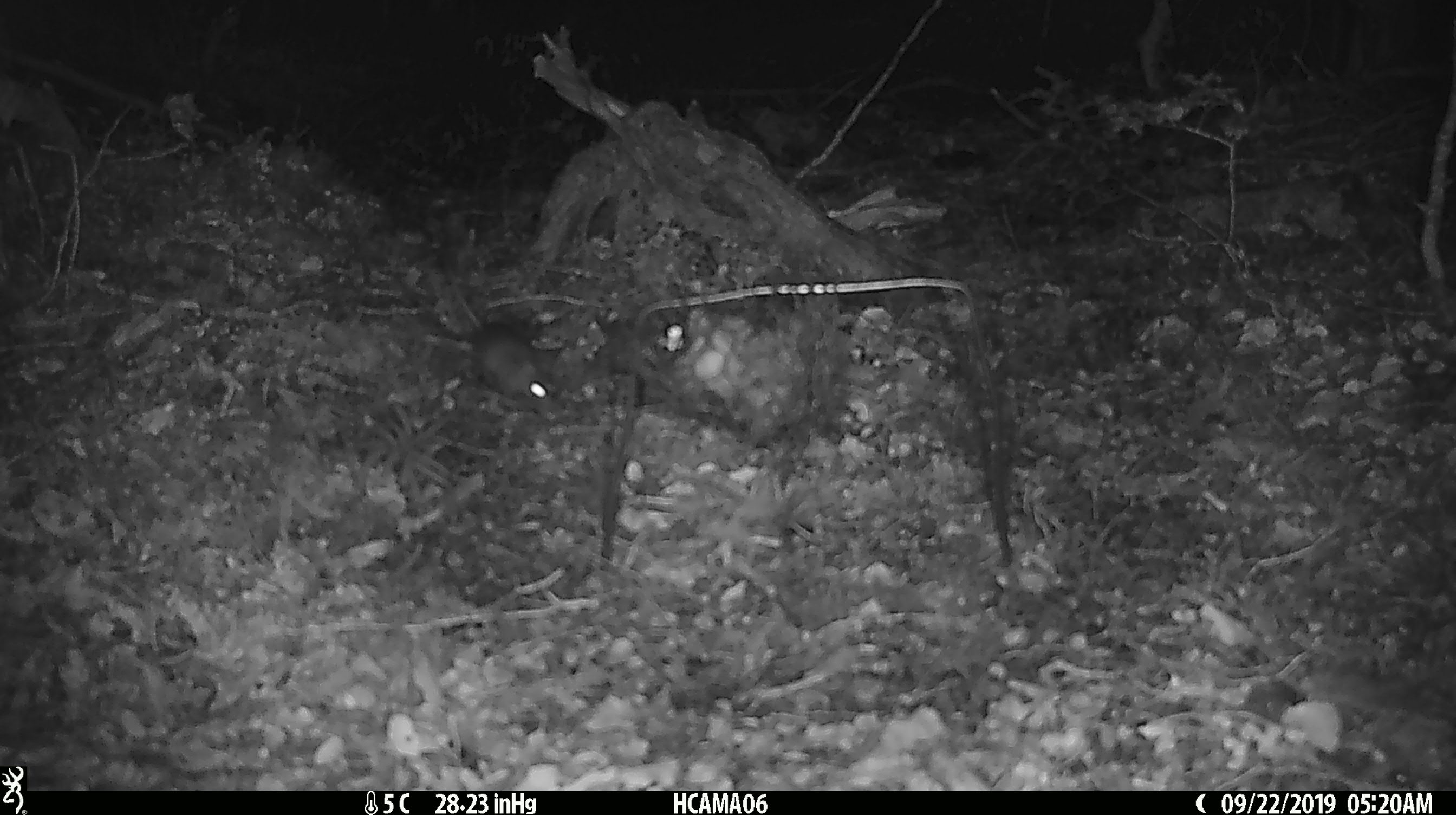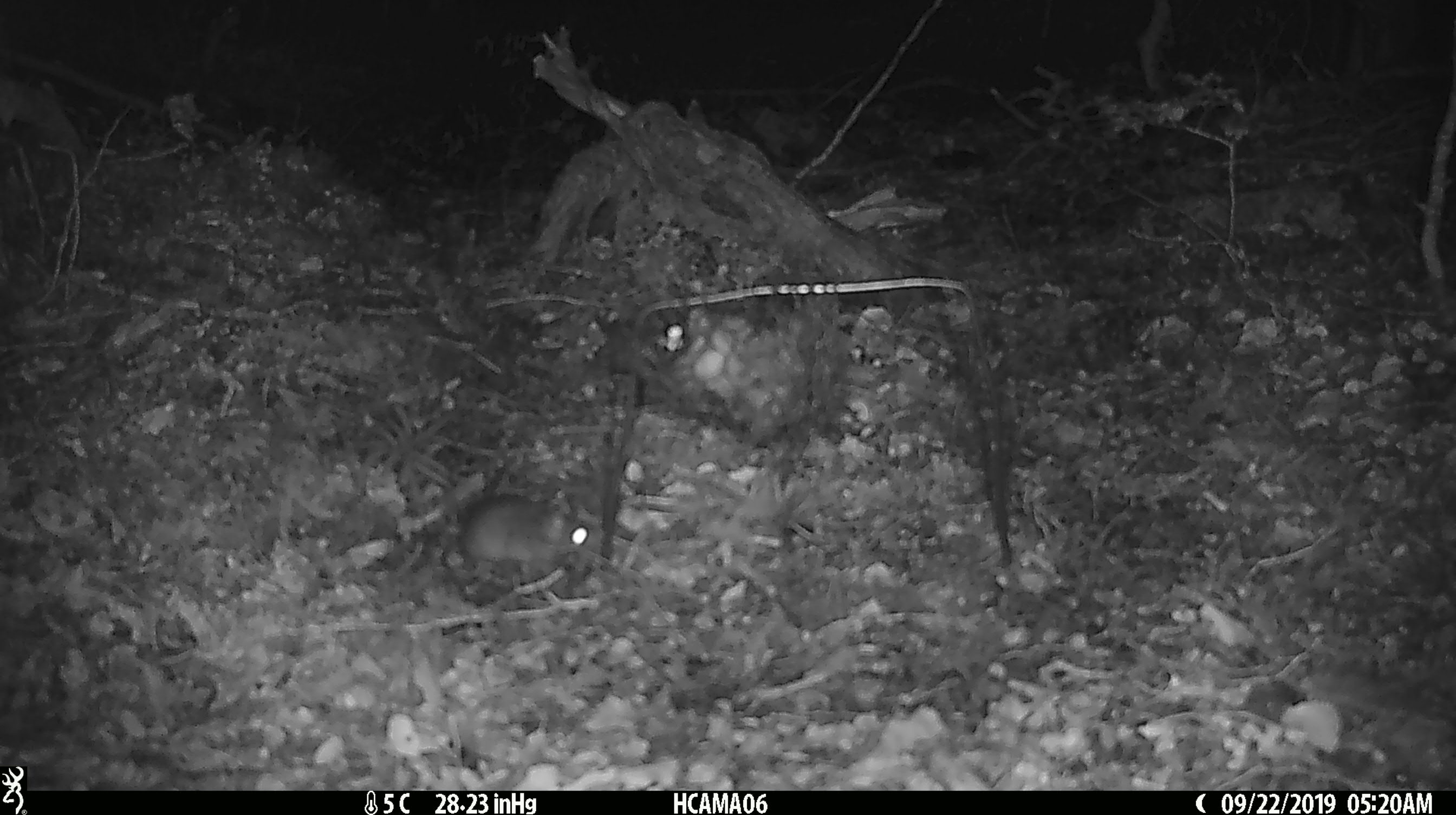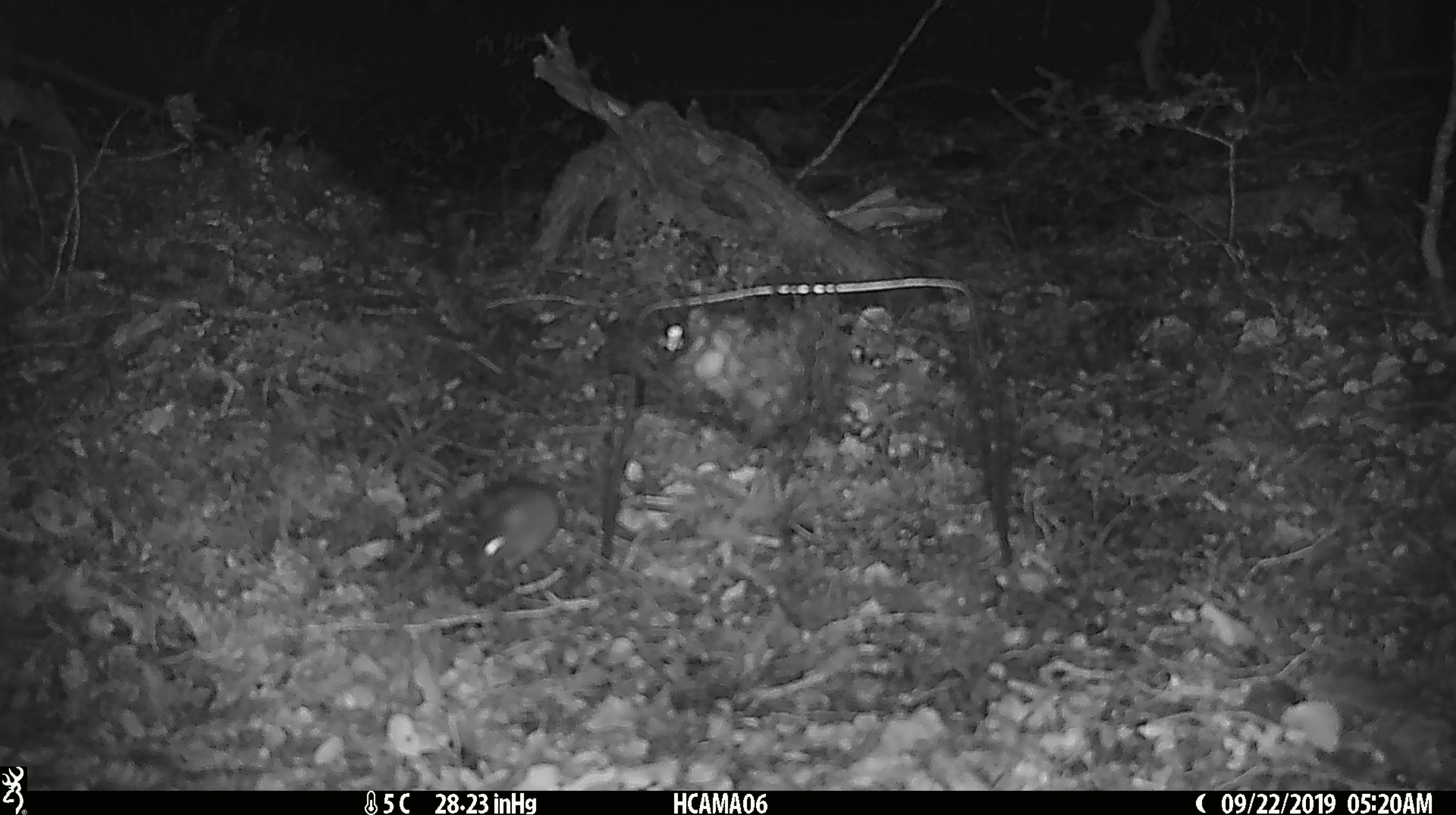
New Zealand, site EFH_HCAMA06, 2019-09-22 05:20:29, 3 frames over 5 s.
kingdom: Animalia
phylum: Chordata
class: Mammalia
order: Rodentia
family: Muridae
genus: Mus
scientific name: Mus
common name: mouse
Mouse (Mus).